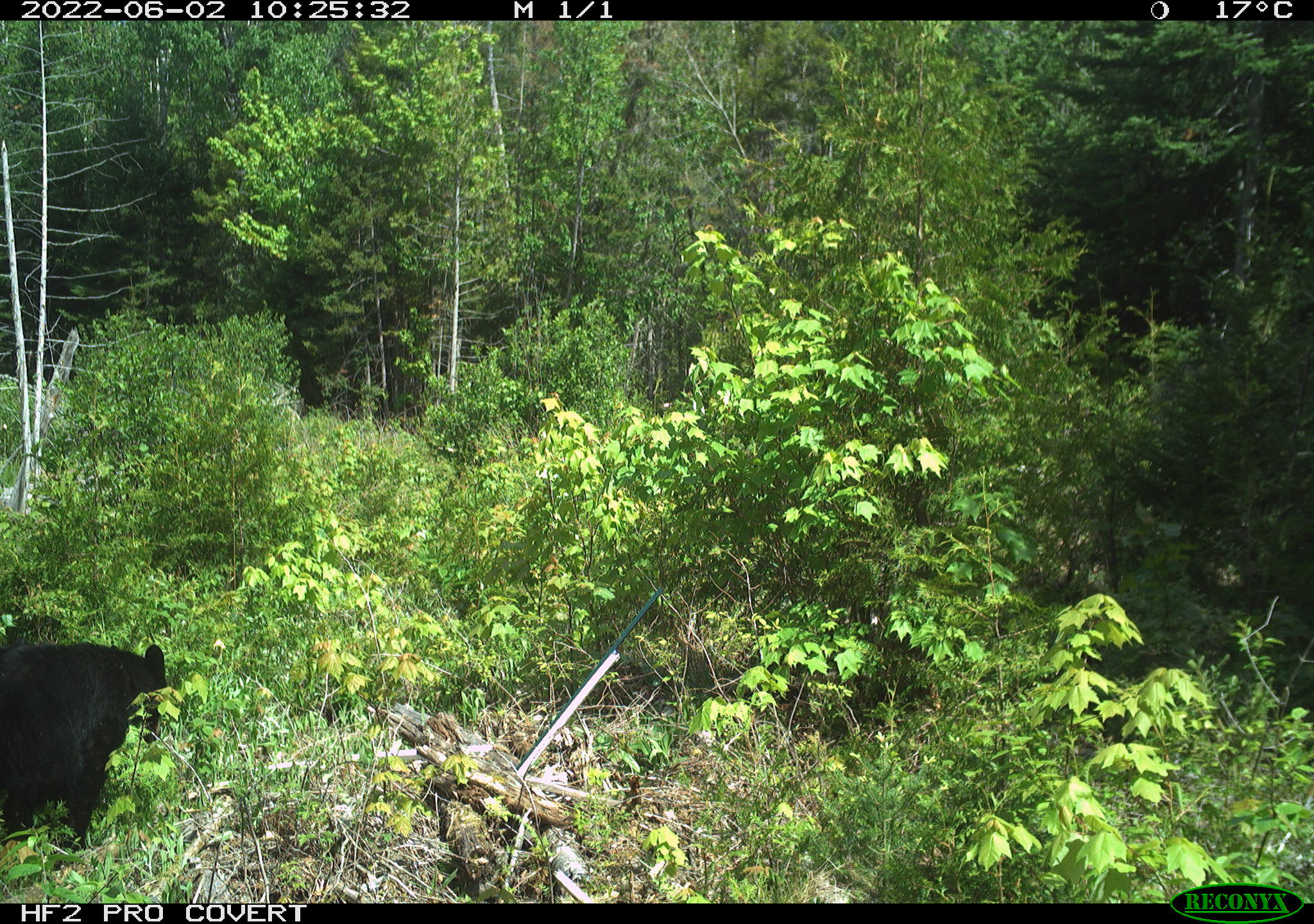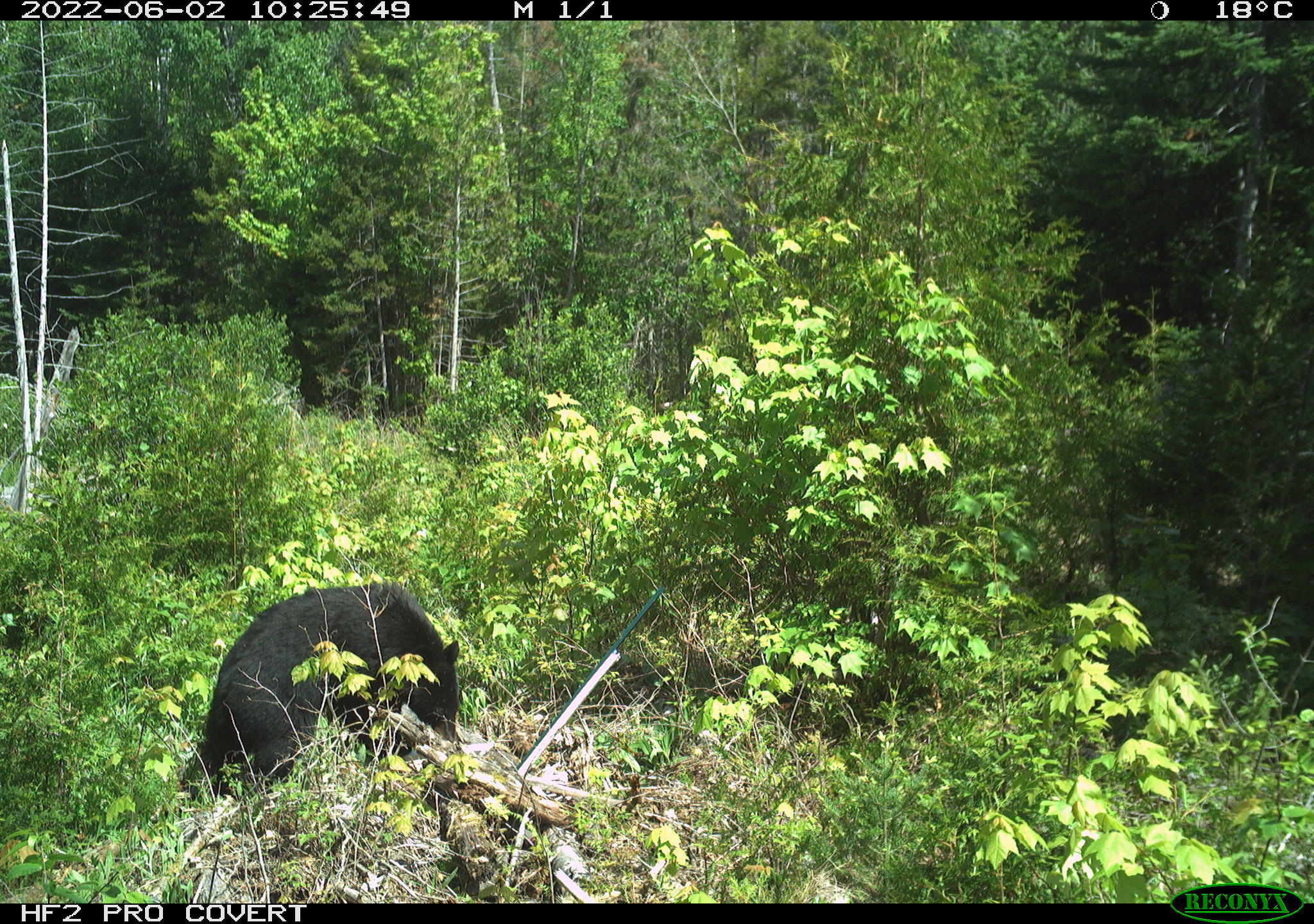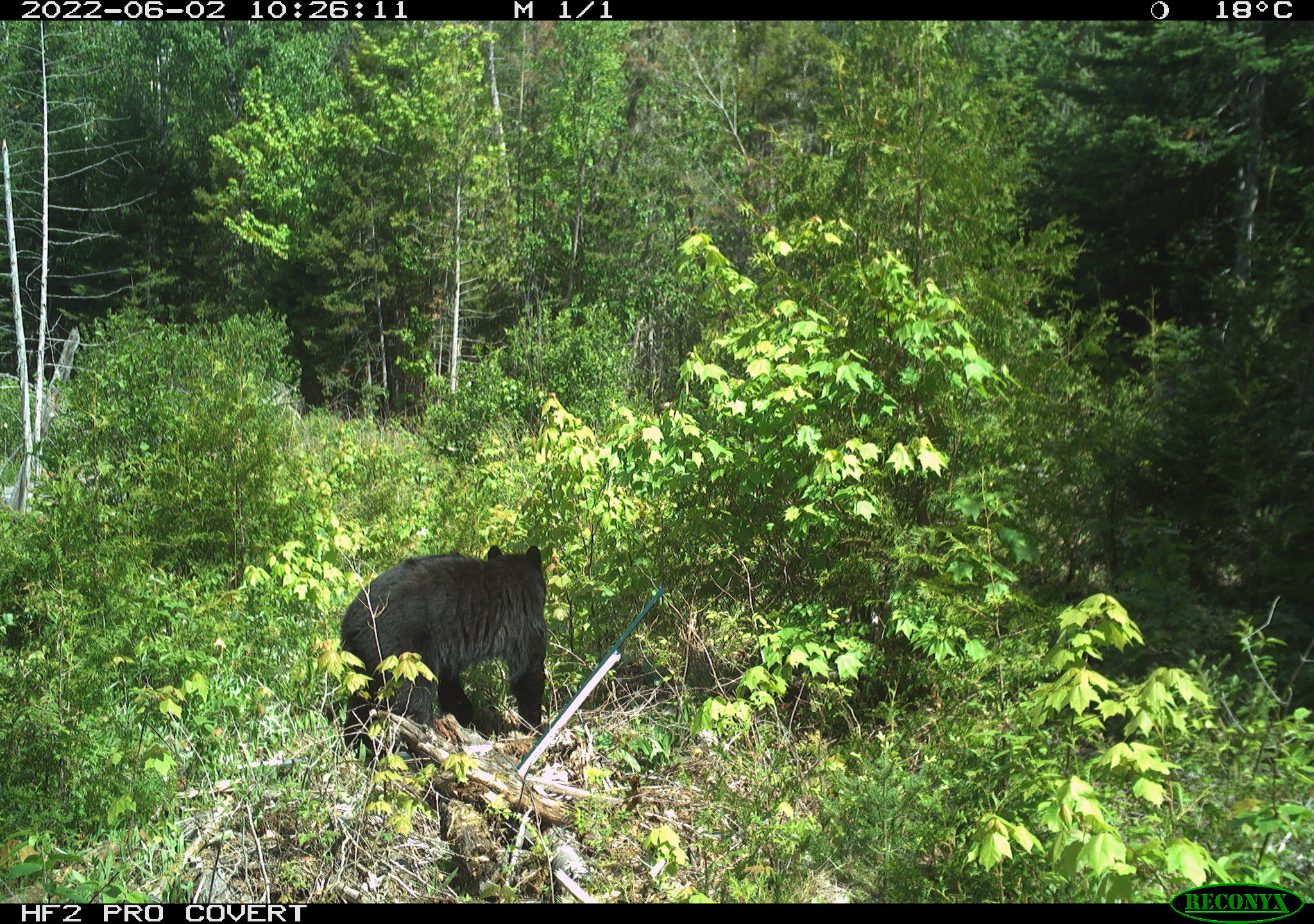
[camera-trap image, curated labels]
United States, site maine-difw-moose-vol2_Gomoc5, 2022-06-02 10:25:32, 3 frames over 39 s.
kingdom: Animalia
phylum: Chordata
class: Mammalia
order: Carnivora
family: Ursidae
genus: Ursus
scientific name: Ursus americanus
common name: black bear